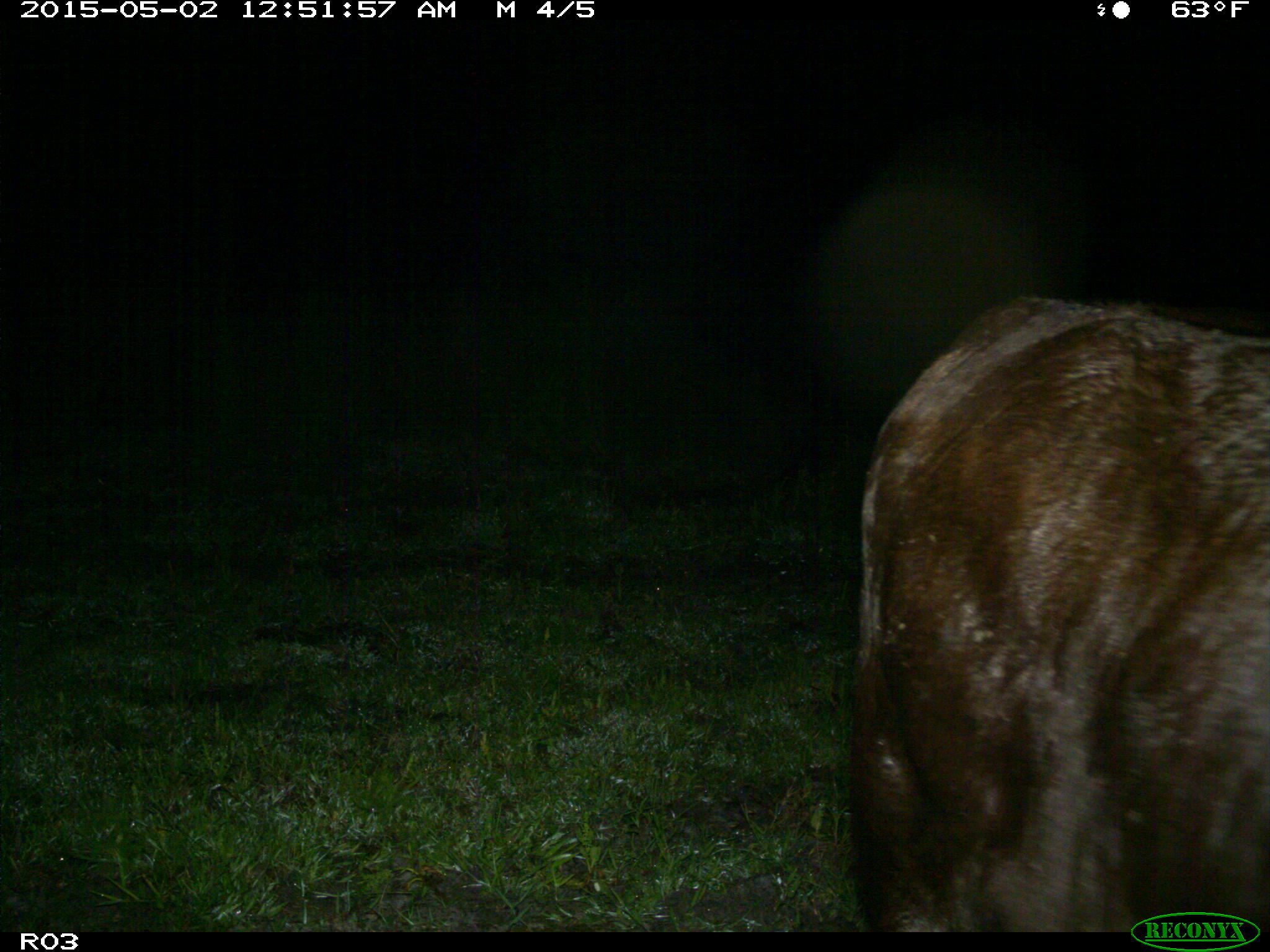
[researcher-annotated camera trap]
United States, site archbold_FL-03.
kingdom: Animalia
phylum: Chordata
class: Mammalia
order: Artiodactyla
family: Bovidae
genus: Bos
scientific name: Bos taurus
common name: domestic cow